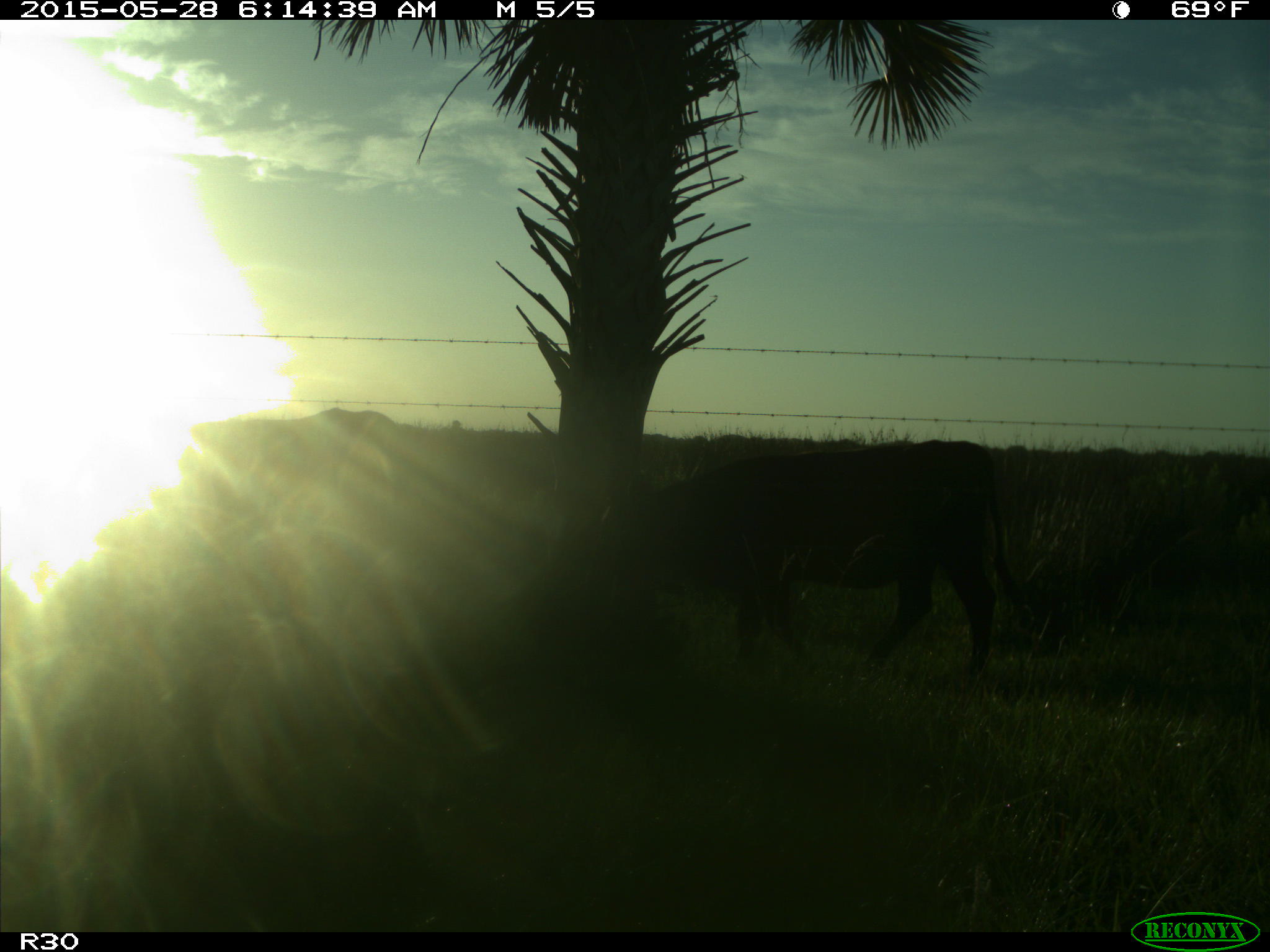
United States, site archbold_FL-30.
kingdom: Animalia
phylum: Chordata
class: Mammalia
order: Artiodactyla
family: Bovidae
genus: Bos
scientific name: Bos taurus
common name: domestic cow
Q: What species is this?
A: Bos taurus (domestic cow).